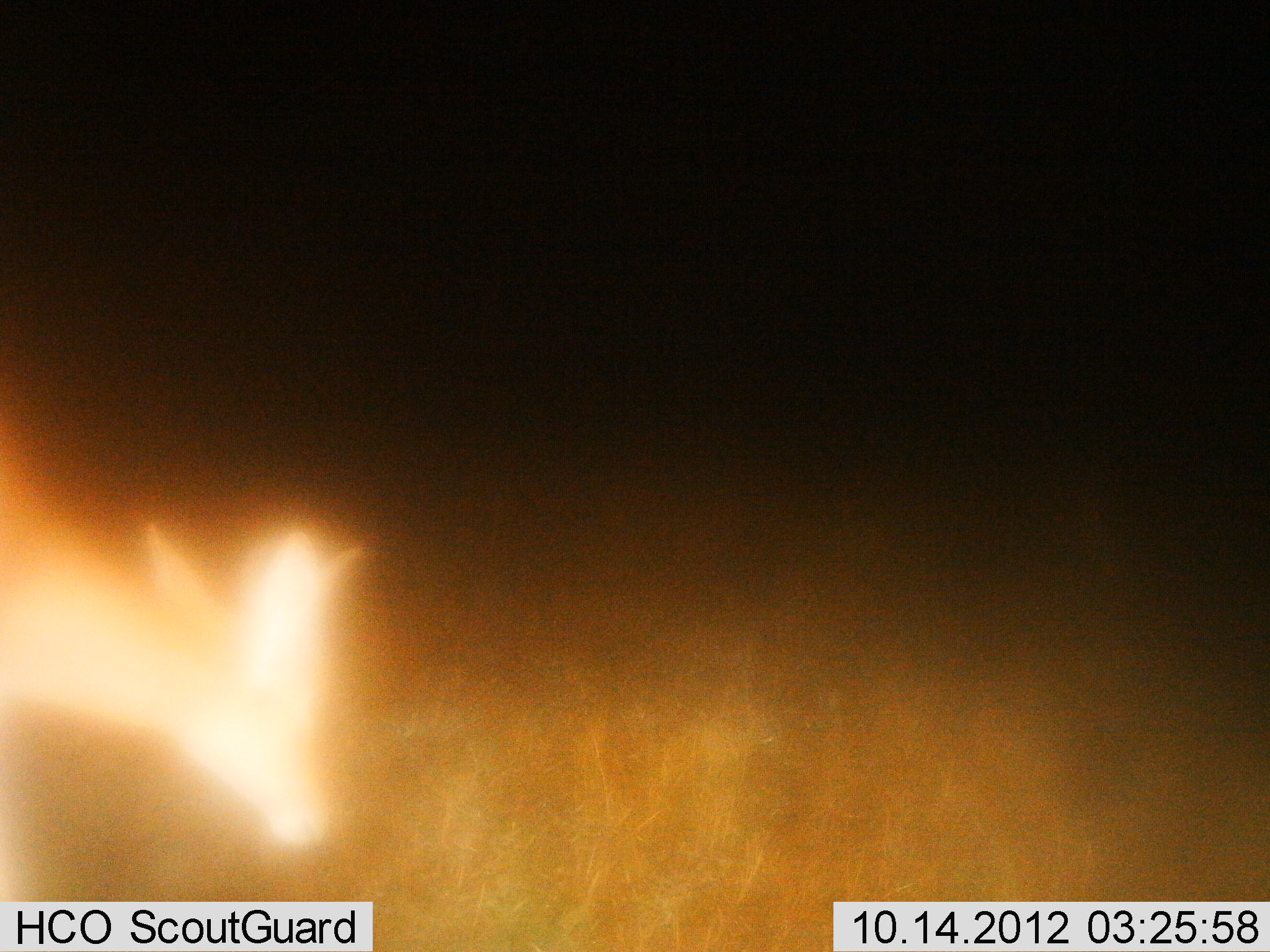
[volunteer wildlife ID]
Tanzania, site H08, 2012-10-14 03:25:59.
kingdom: Animalia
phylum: Chordata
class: Mammalia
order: Artiodactyla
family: Bovidae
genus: Redunca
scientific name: Redunca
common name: reedbuck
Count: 1.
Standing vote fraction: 33%.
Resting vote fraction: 0%.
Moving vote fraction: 17%.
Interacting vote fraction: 0%.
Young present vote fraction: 0%.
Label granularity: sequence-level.